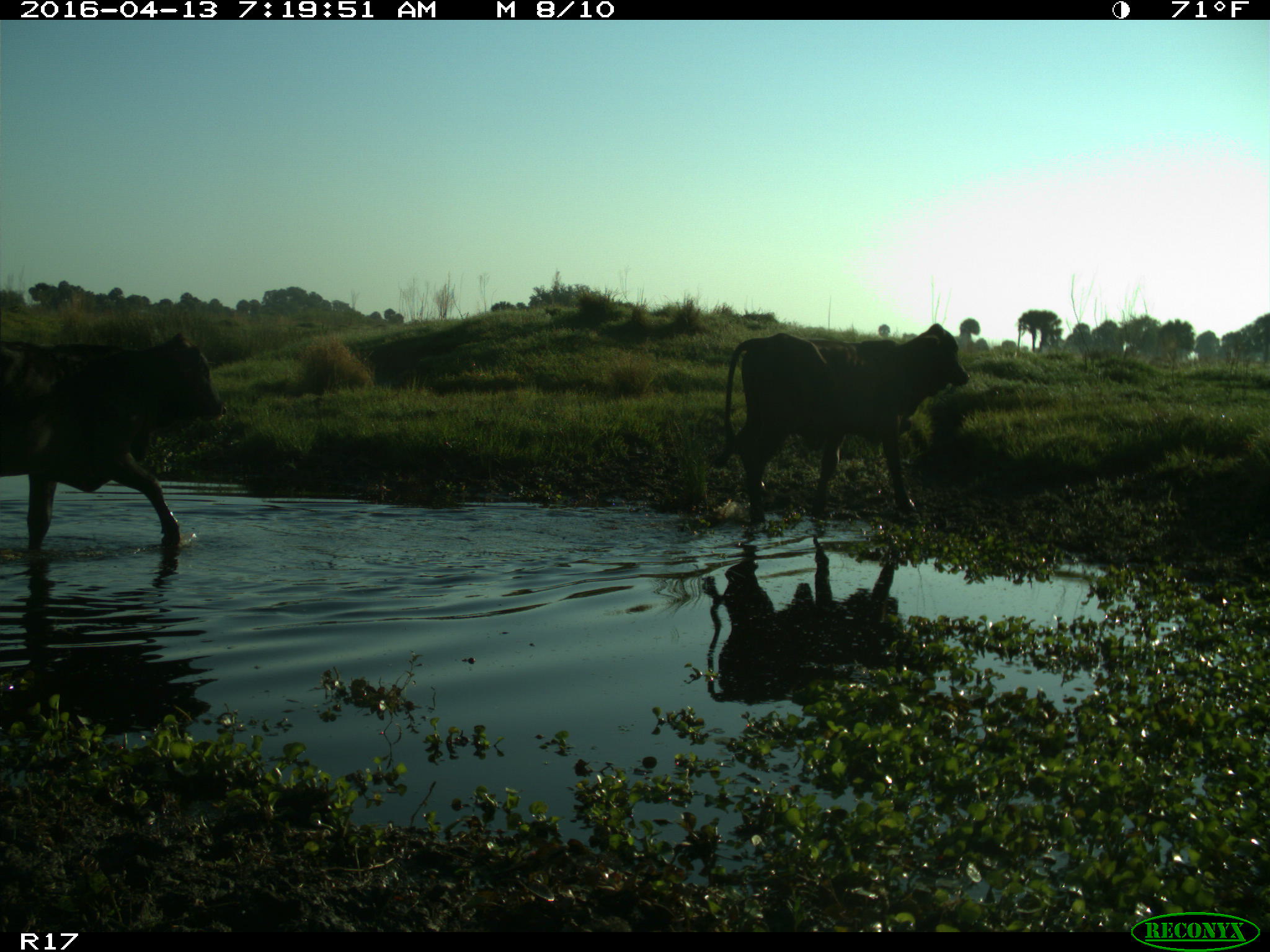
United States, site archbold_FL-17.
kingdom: Animalia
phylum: Chordata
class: Mammalia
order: Artiodactyla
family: Bovidae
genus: Bos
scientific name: Bos taurus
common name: domestic cow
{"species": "Bos taurus (domestic cow)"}